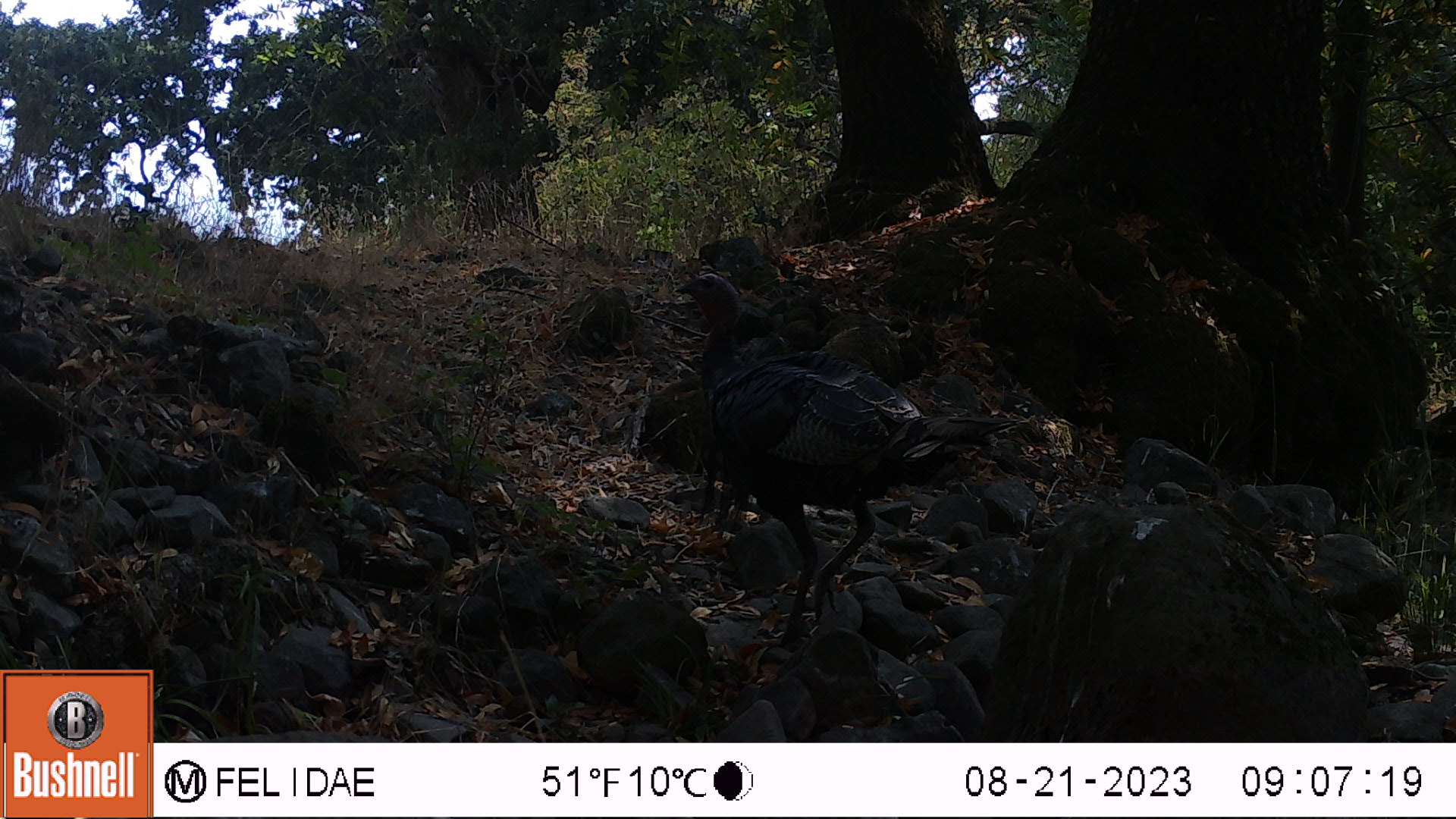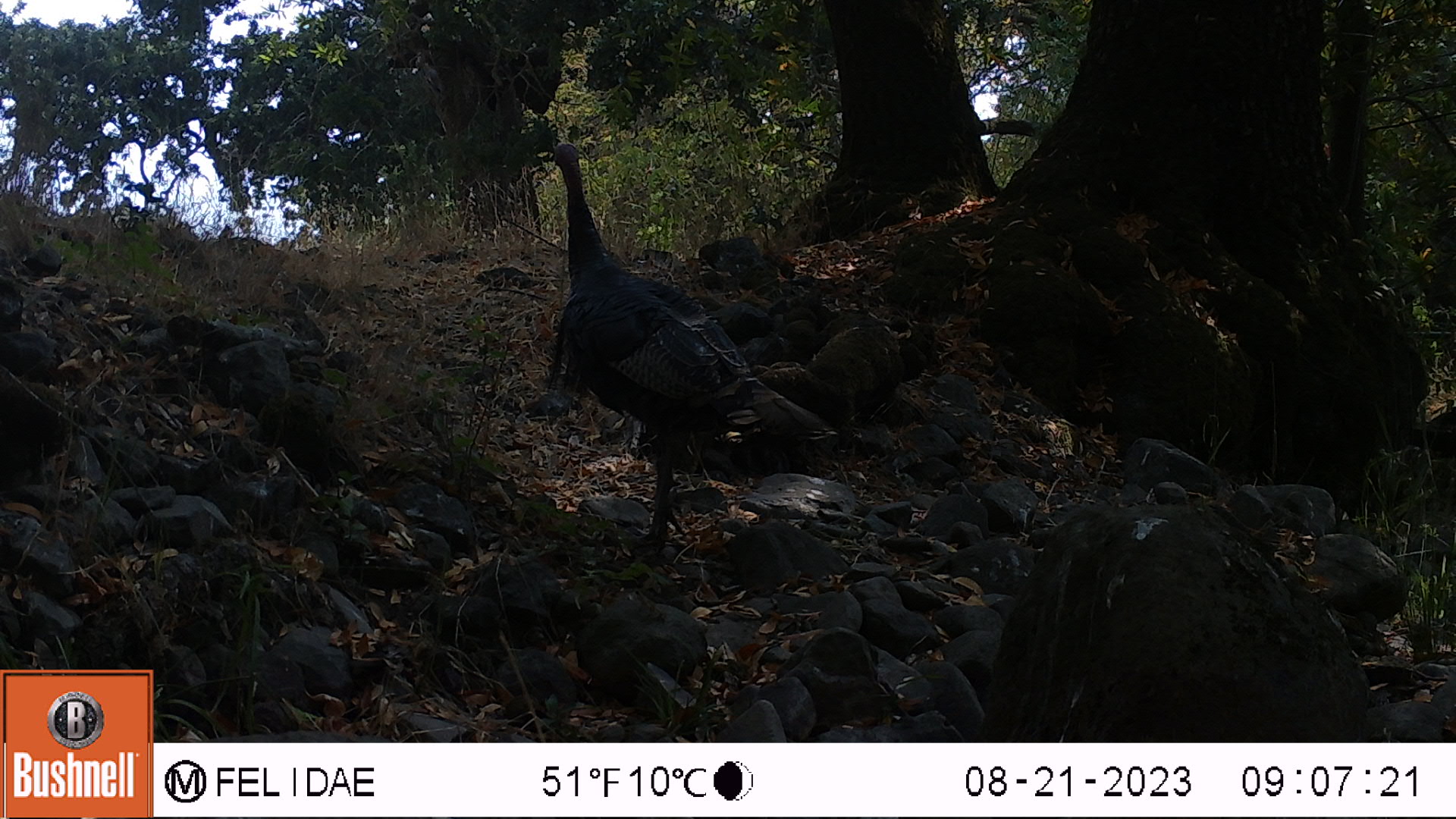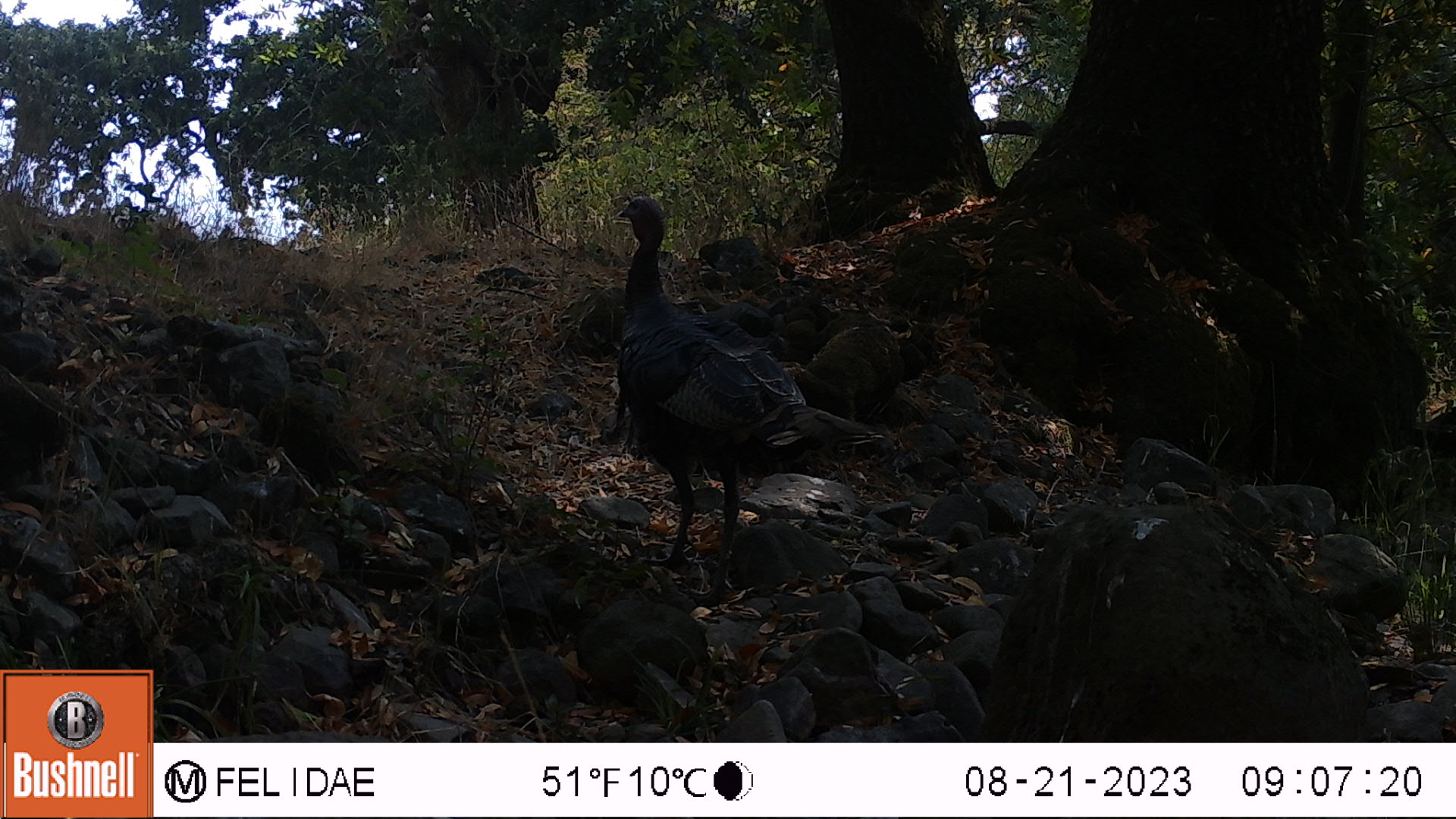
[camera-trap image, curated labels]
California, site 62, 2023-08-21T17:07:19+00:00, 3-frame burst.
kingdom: Animalia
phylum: Chordata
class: Aves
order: Galliformes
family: Phasianidae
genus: Meleagris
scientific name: Meleagris gallopavo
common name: turkey